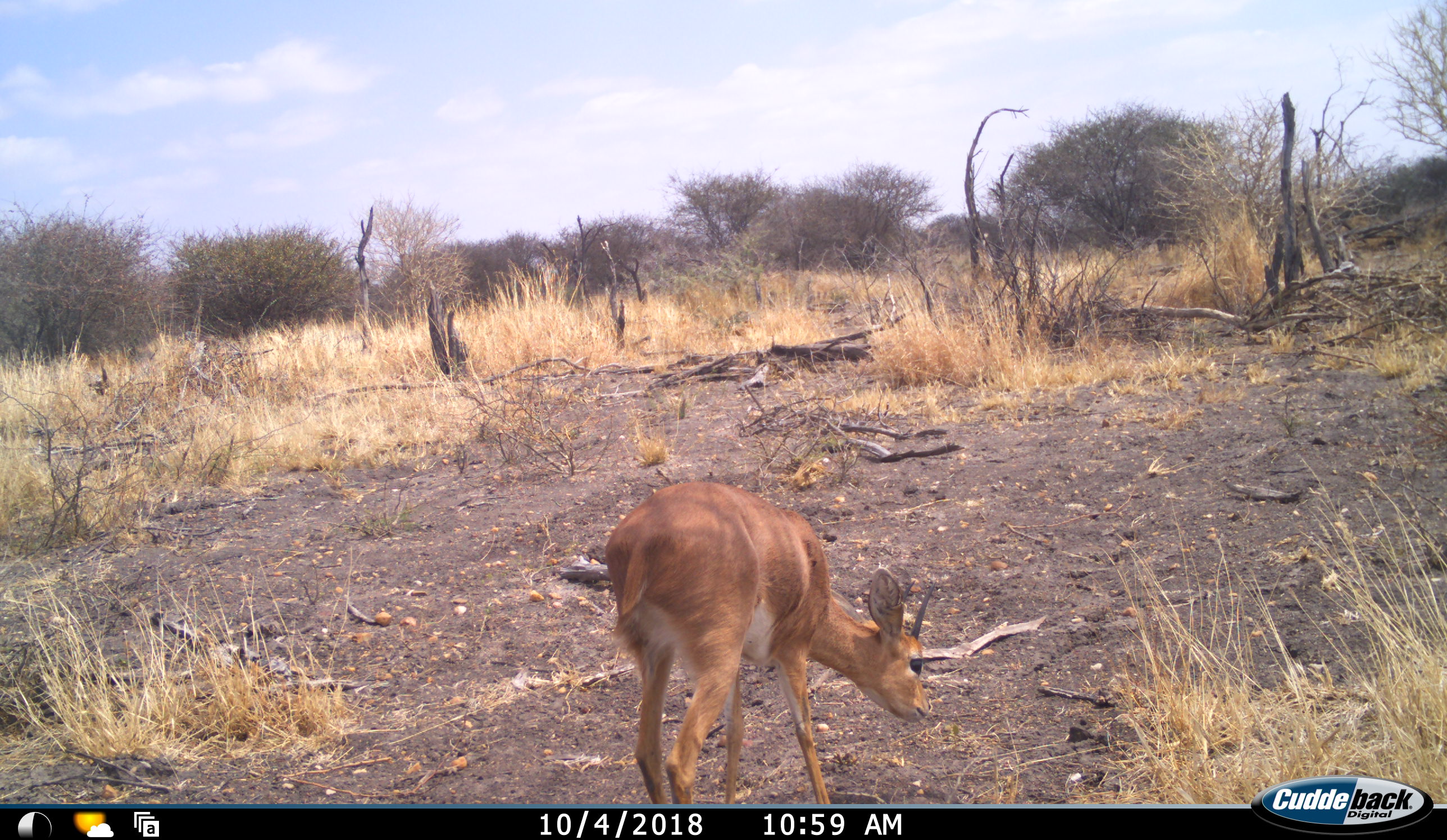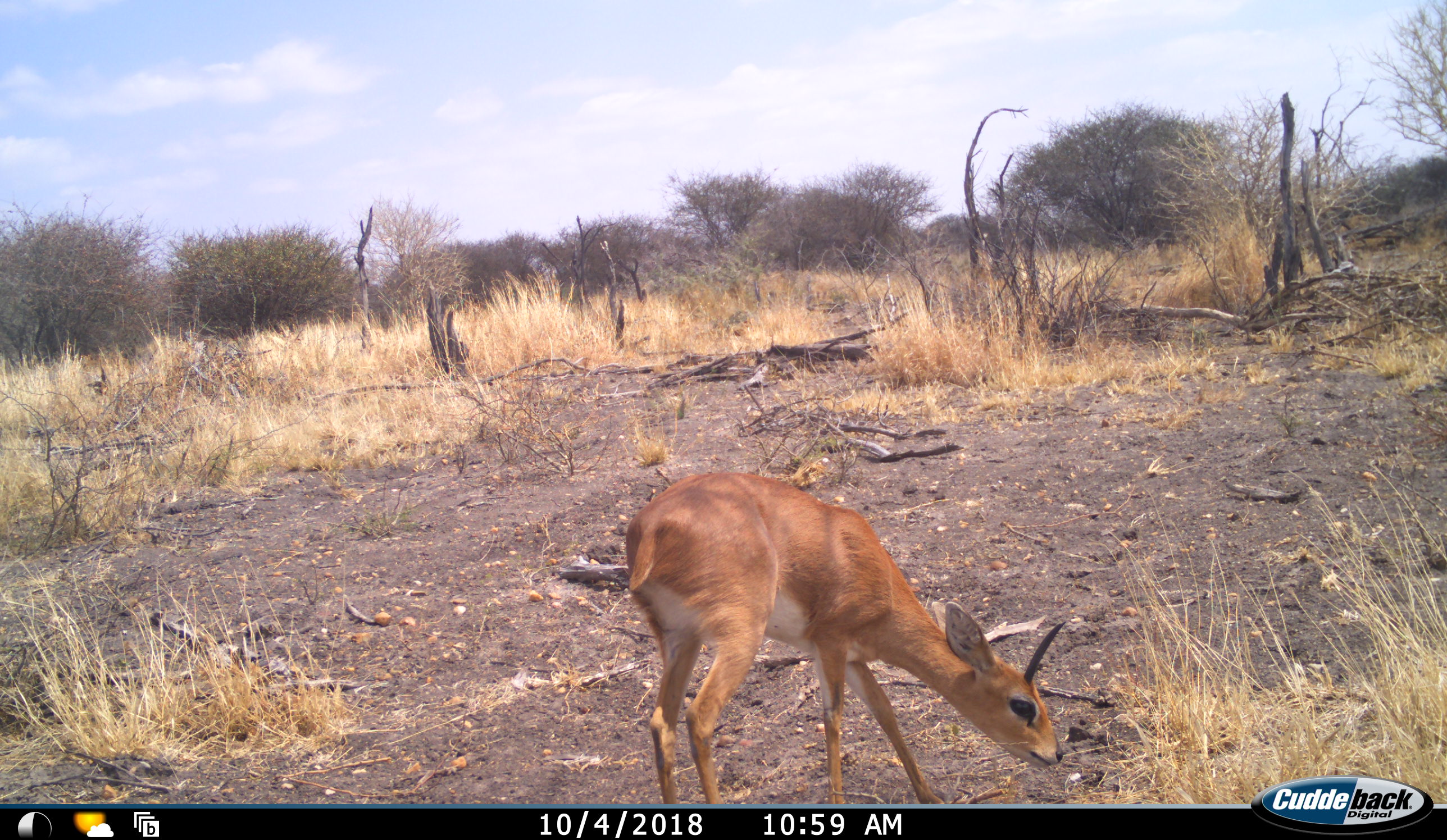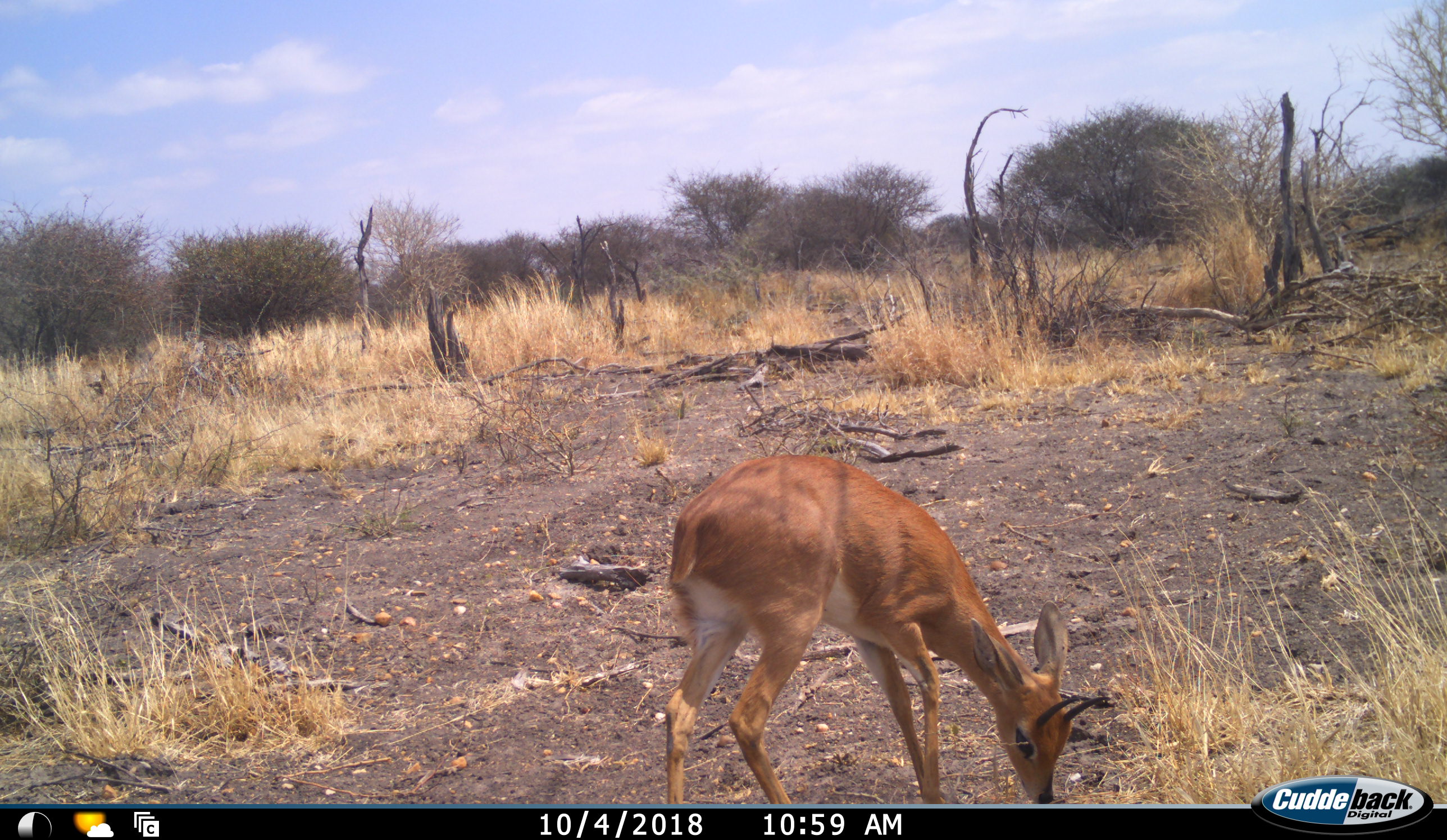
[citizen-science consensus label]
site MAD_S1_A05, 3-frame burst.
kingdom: Animalia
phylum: Chordata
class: Mammalia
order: Artiodactyla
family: Bovidae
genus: Raphicerus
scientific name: Raphicerus campestris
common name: steenbok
Steenbok (Raphicerus campestris), count 1. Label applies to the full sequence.